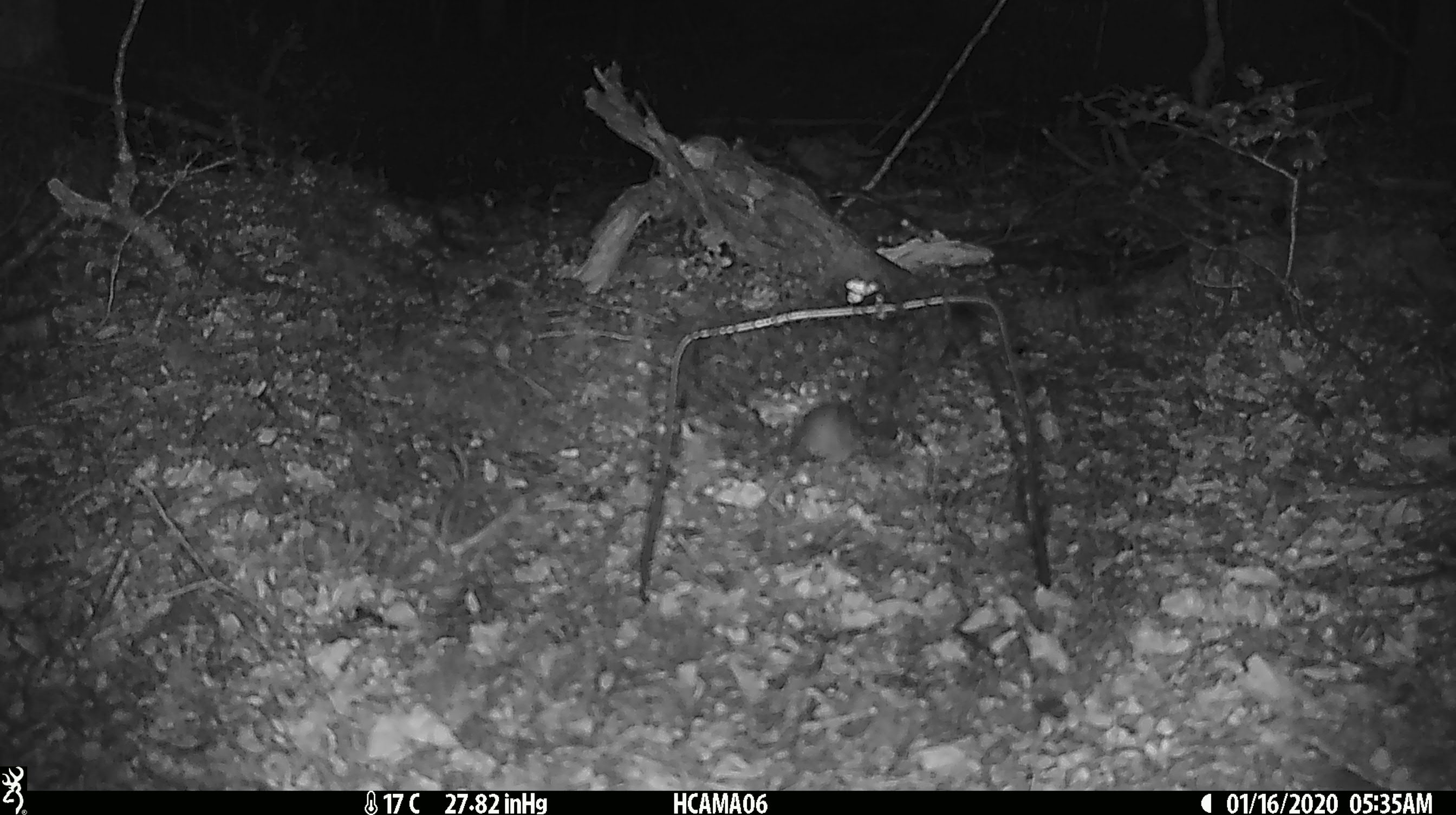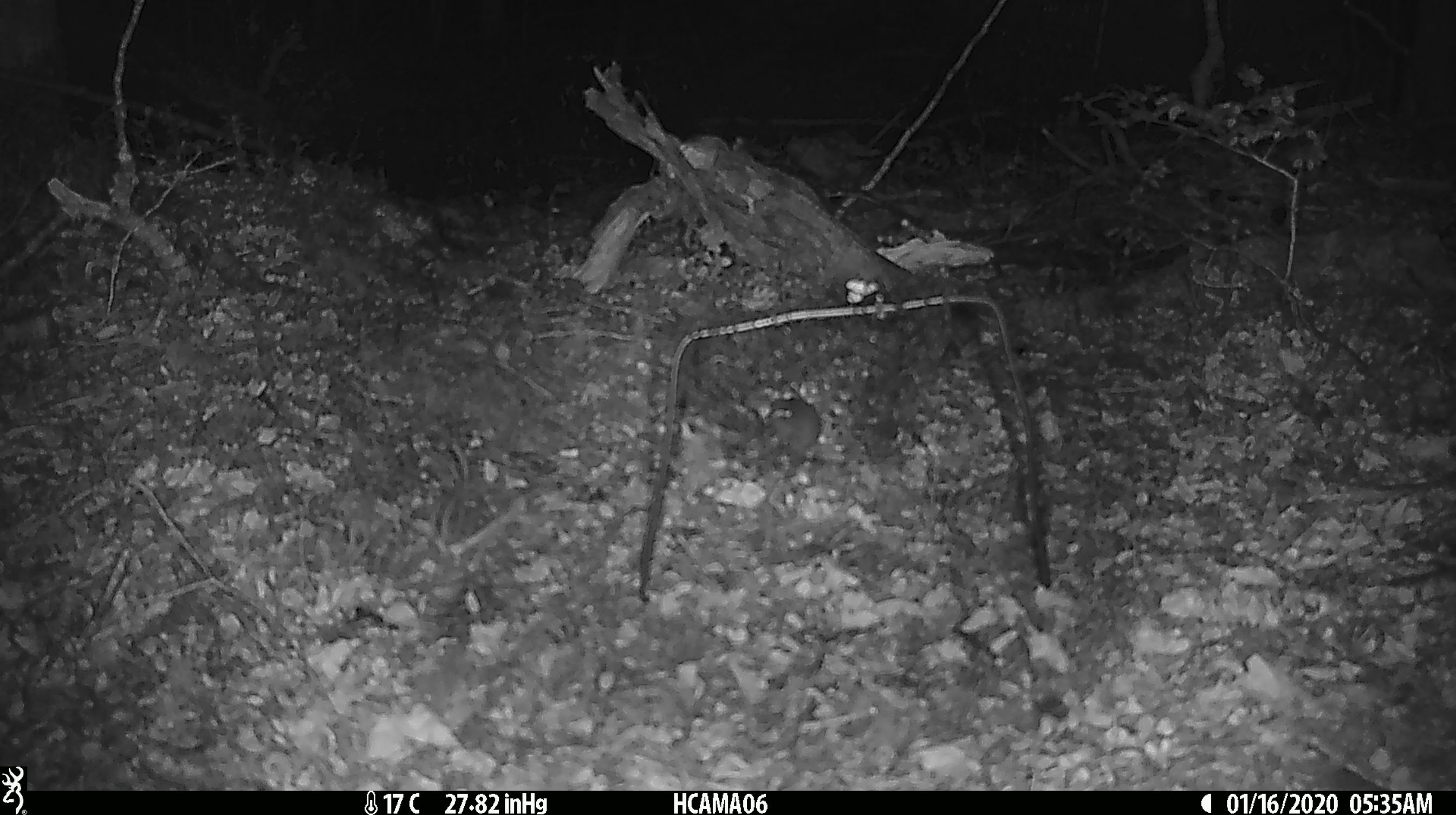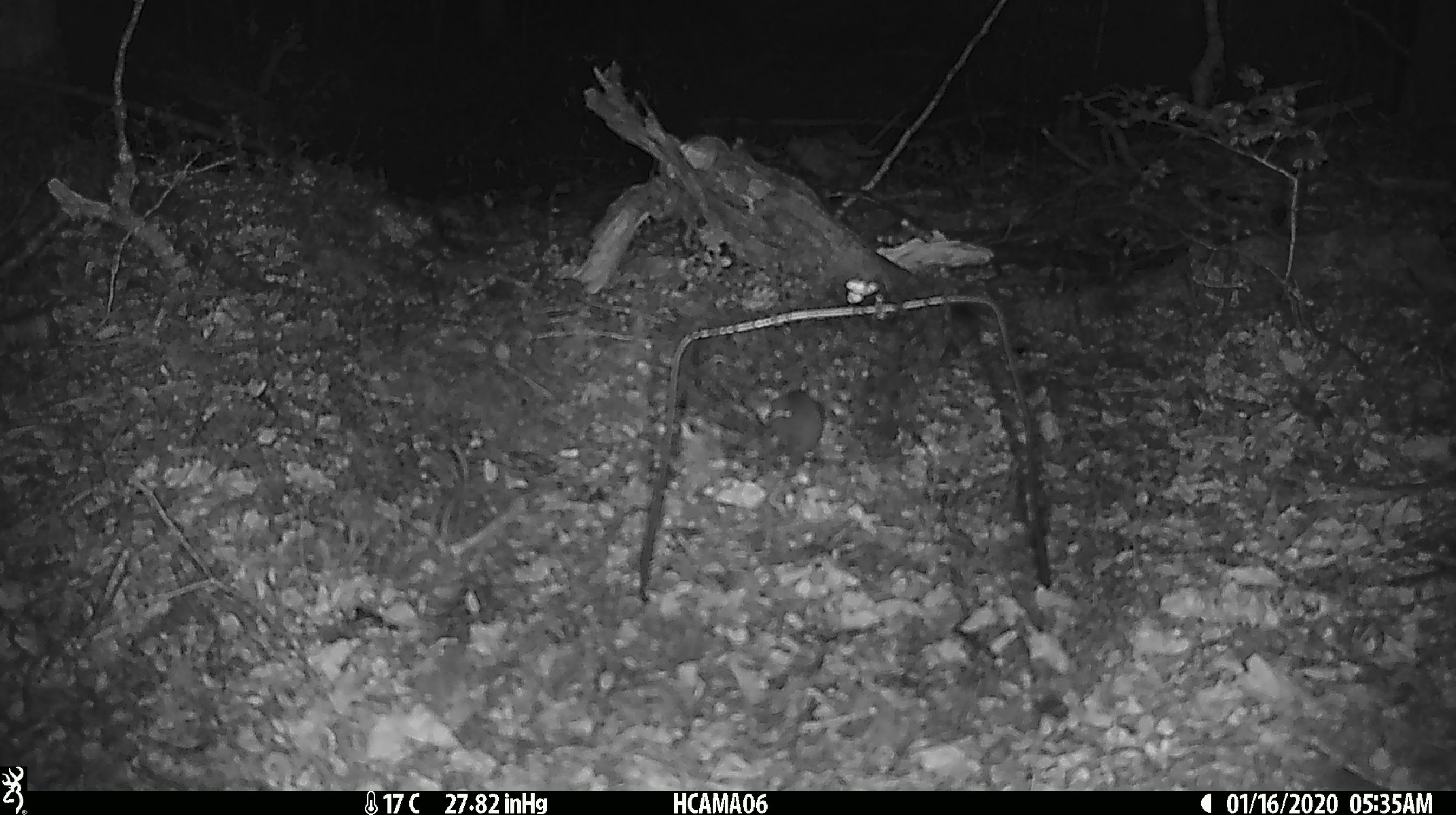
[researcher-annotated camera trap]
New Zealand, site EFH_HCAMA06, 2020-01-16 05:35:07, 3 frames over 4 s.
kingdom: Animalia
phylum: Chordata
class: Mammalia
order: Rodentia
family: Muridae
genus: Mus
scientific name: Mus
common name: mouse